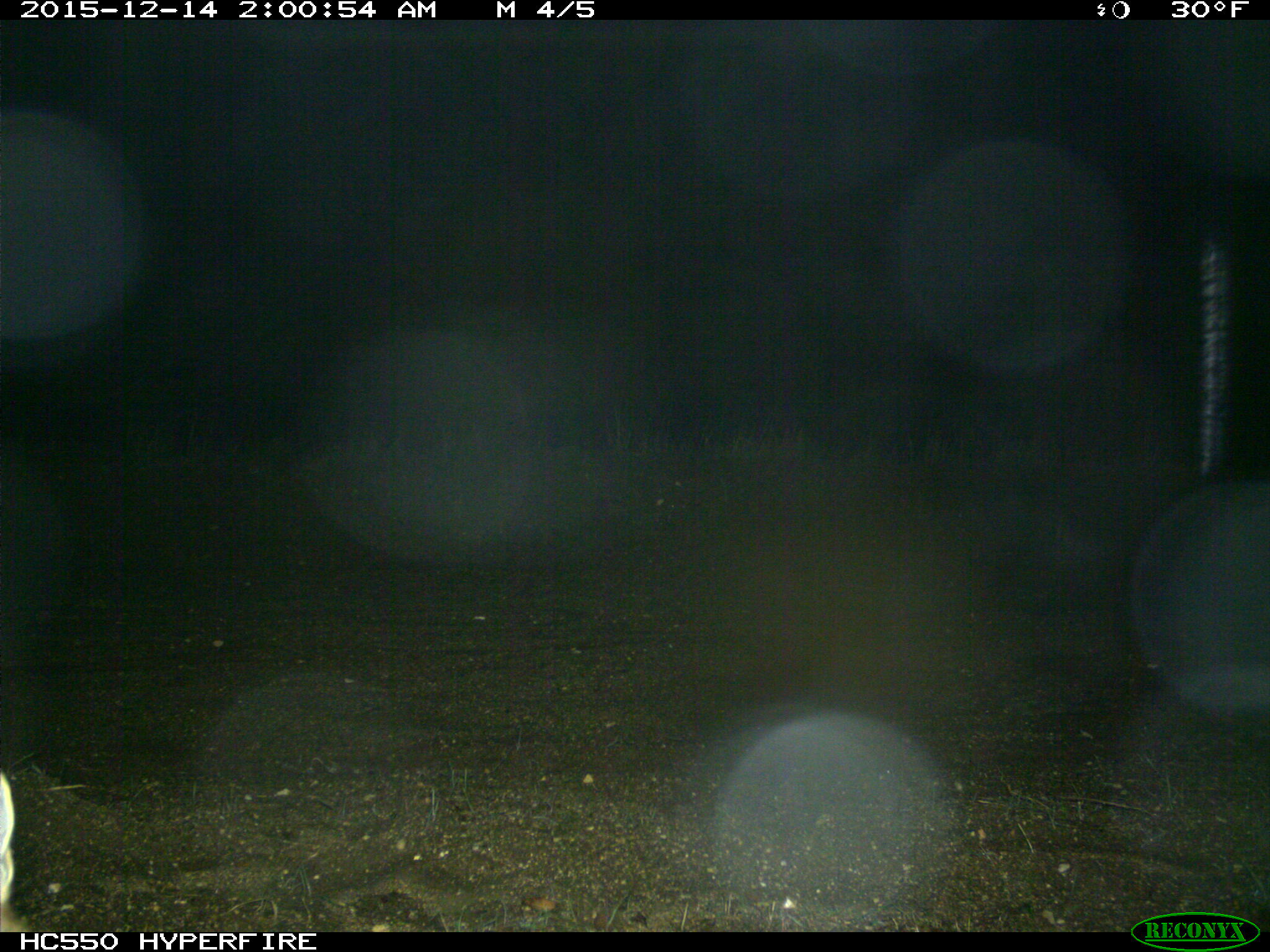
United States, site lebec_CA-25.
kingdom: Animalia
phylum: Chordata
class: Mammalia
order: Carnivora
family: Canidae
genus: Urocyon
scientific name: Urocyon cinereoargenteus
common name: gray fox